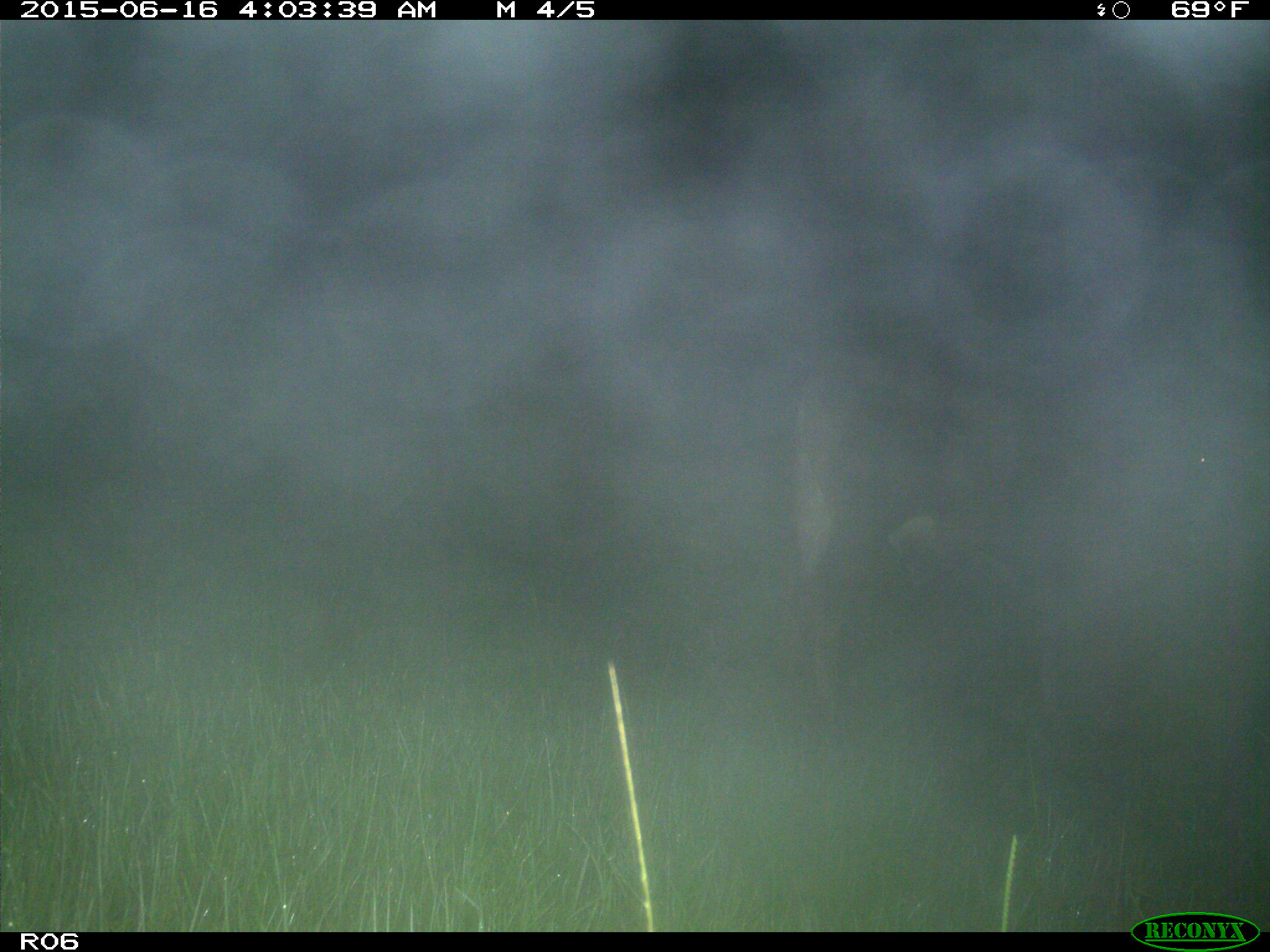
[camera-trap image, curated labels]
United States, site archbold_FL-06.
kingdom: Animalia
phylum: Chordata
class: Mammalia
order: Artiodactyla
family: Bovidae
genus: Bos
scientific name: Bos taurus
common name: domestic cow